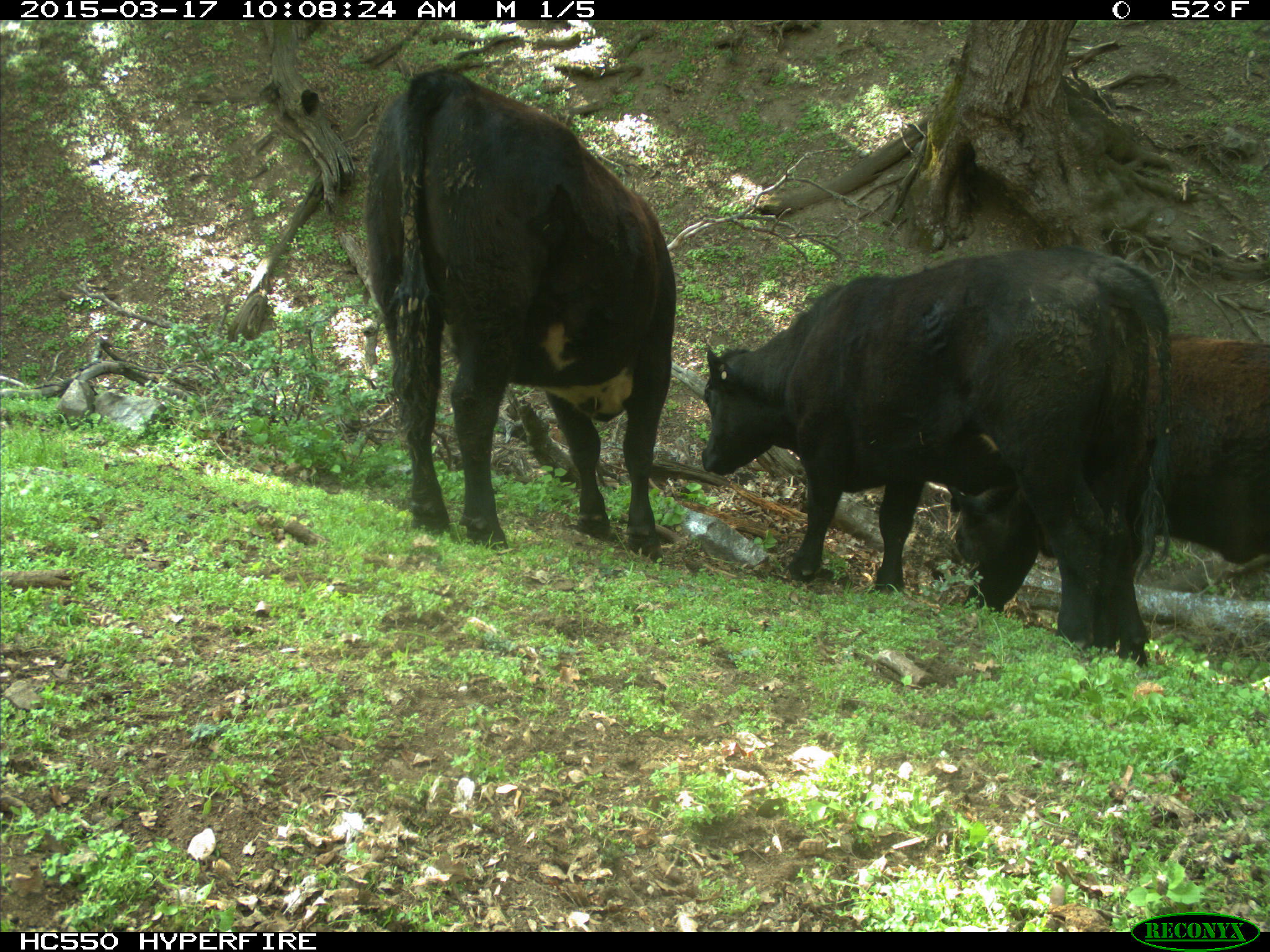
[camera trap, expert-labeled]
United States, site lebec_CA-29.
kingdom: Animalia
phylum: Chordata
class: Mammalia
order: Artiodactyla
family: Bovidae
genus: Bos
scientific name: Bos taurus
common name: domestic cow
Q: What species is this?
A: Bos taurus (domestic cow).